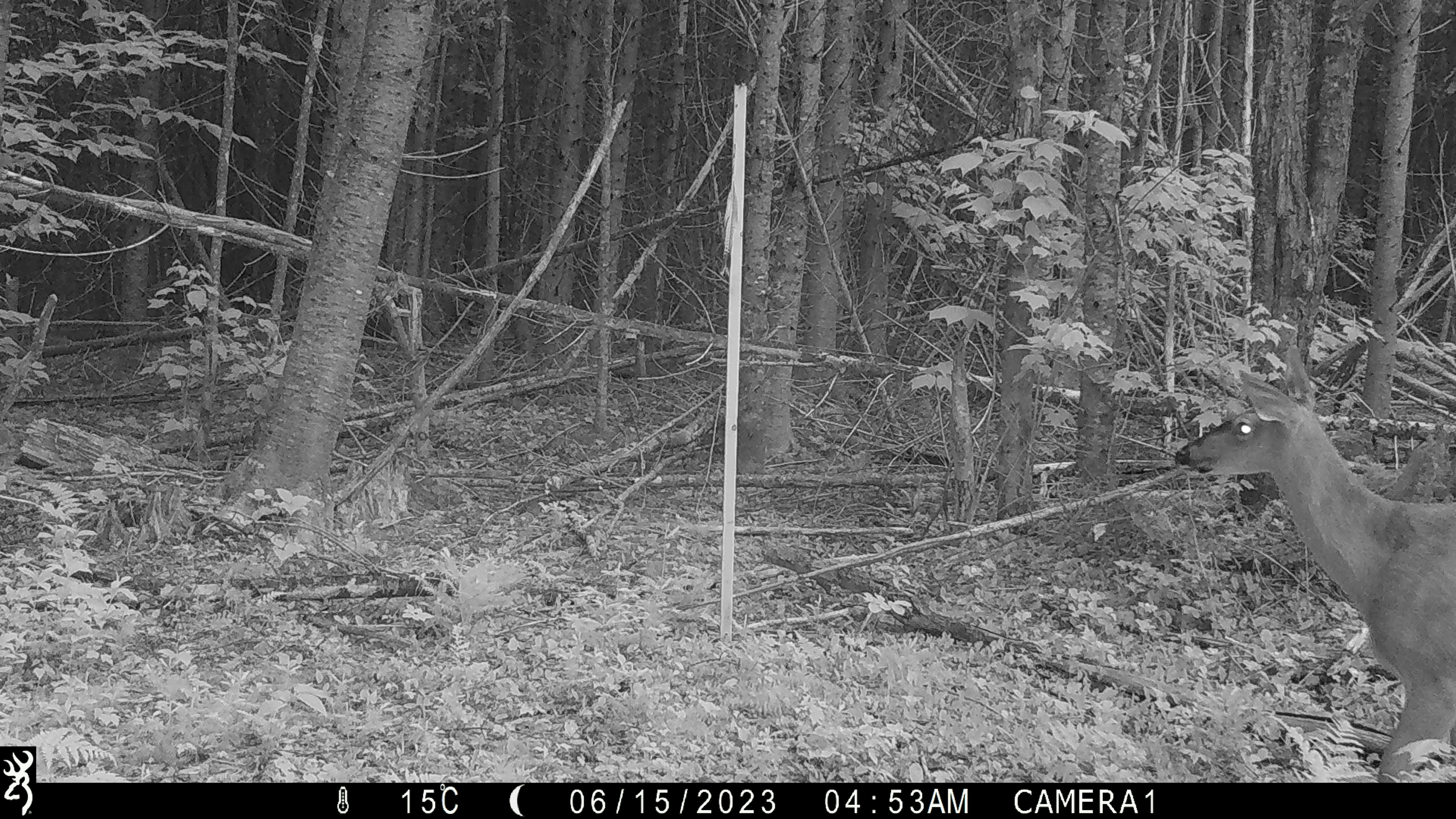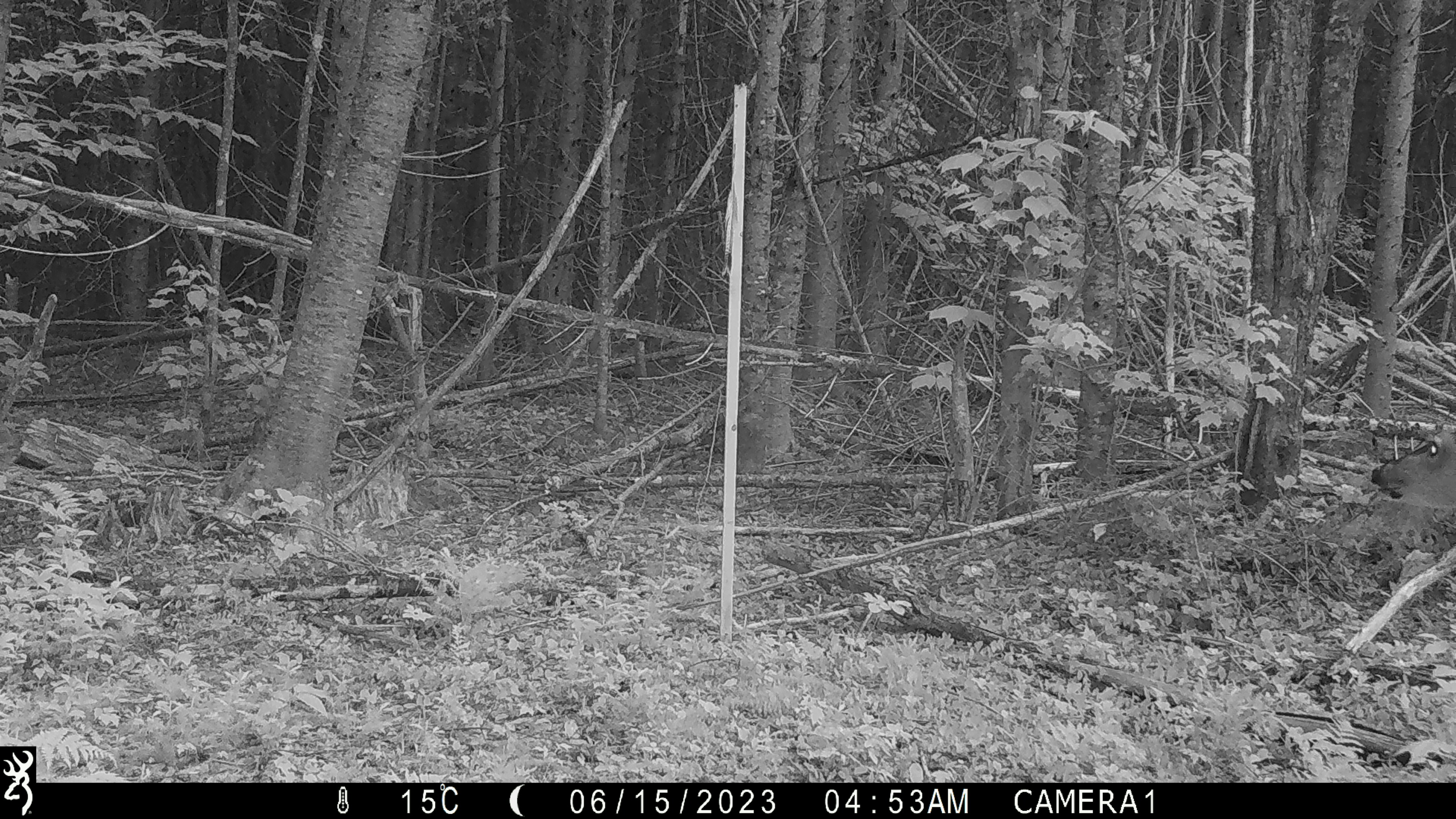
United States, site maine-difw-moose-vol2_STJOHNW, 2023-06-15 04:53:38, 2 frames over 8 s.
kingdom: Animalia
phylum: Chordata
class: Mammalia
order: Artiodactyla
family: Cervidae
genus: Odocoileus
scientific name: Odocoileus virginianus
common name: white-tailed deer